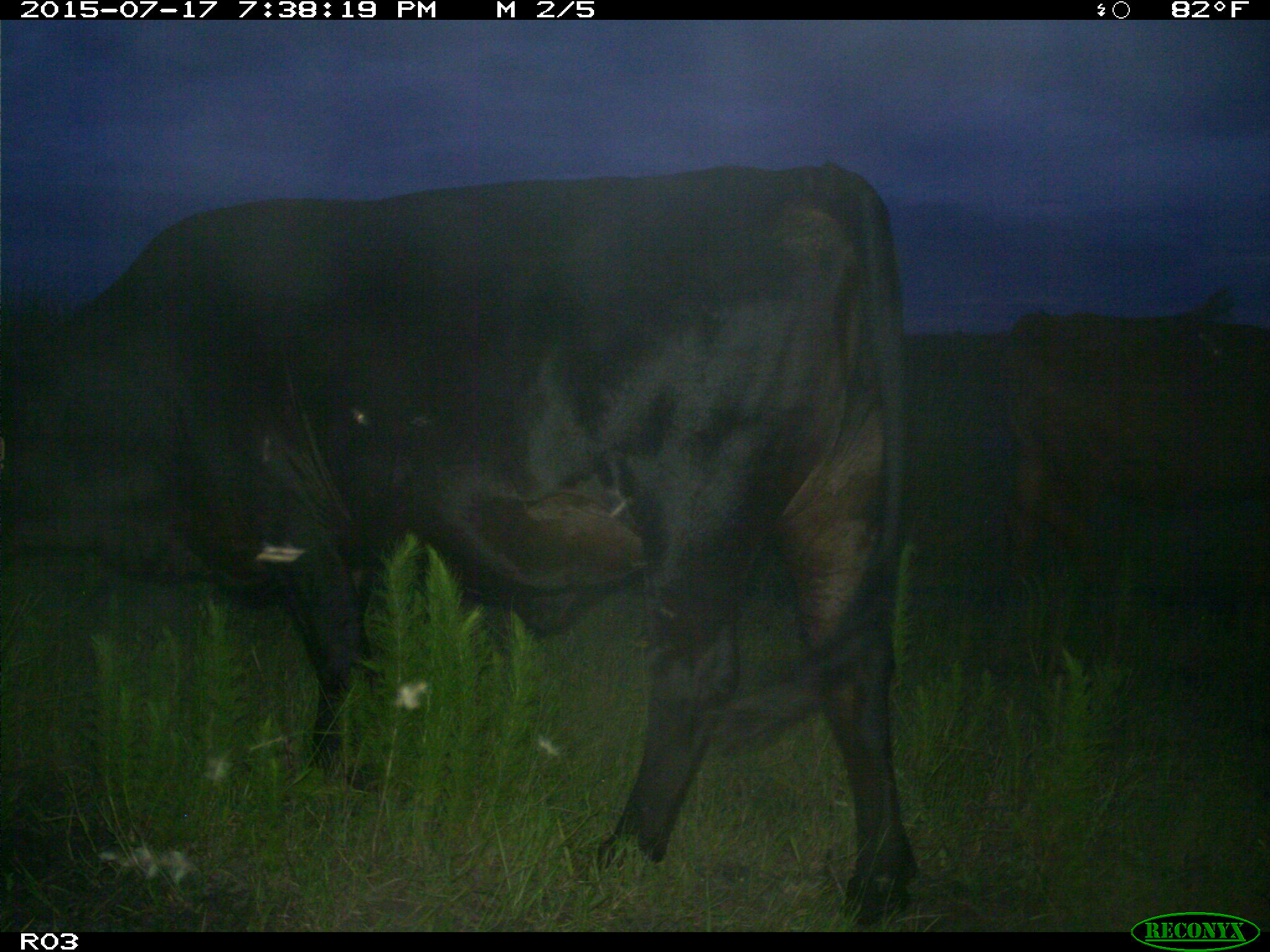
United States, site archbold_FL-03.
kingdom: Animalia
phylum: Chordata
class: Mammalia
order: Artiodactyla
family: Bovidae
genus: Bos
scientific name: Bos taurus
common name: domestic cow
Bos taurus (domestic cow).